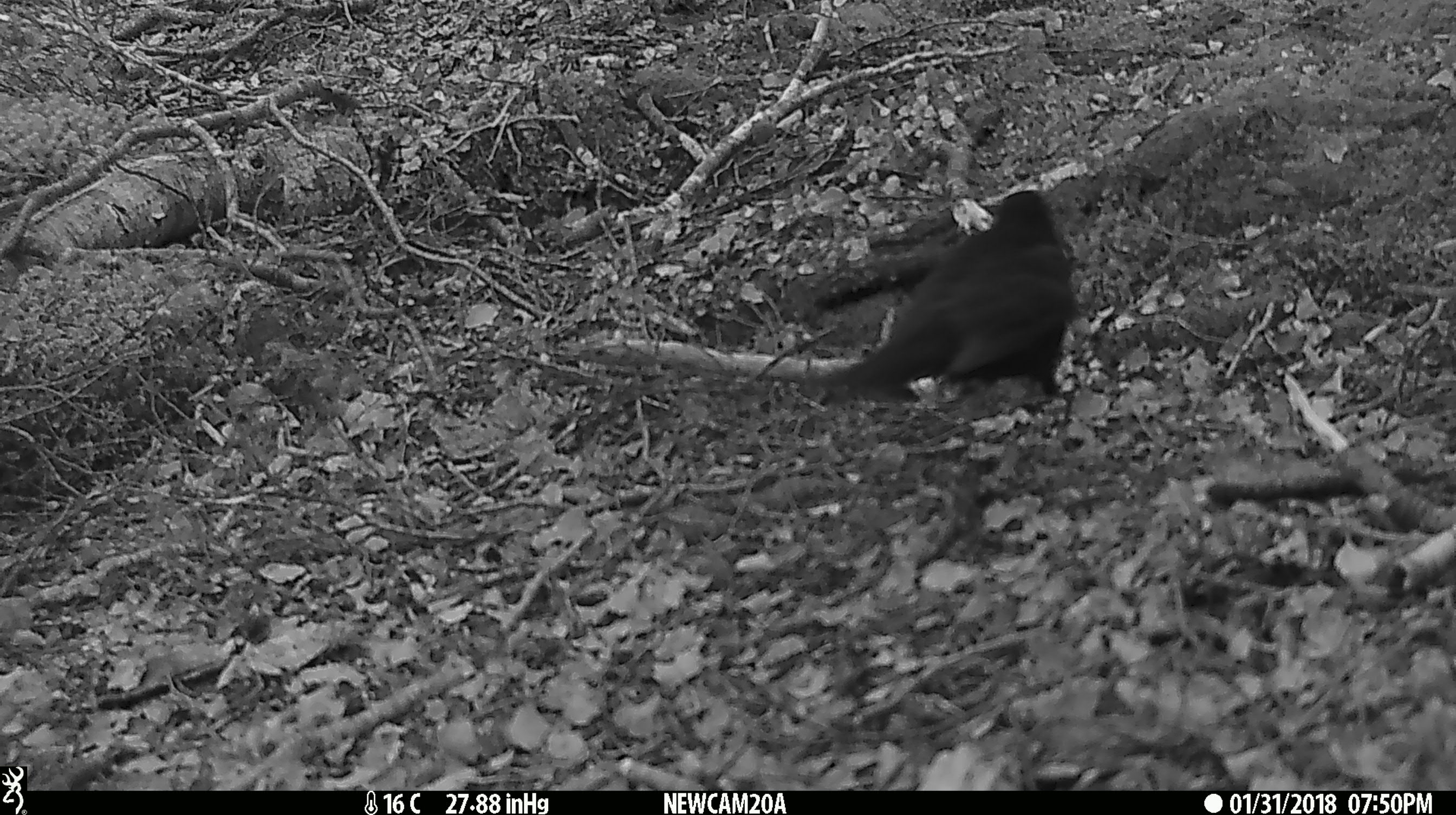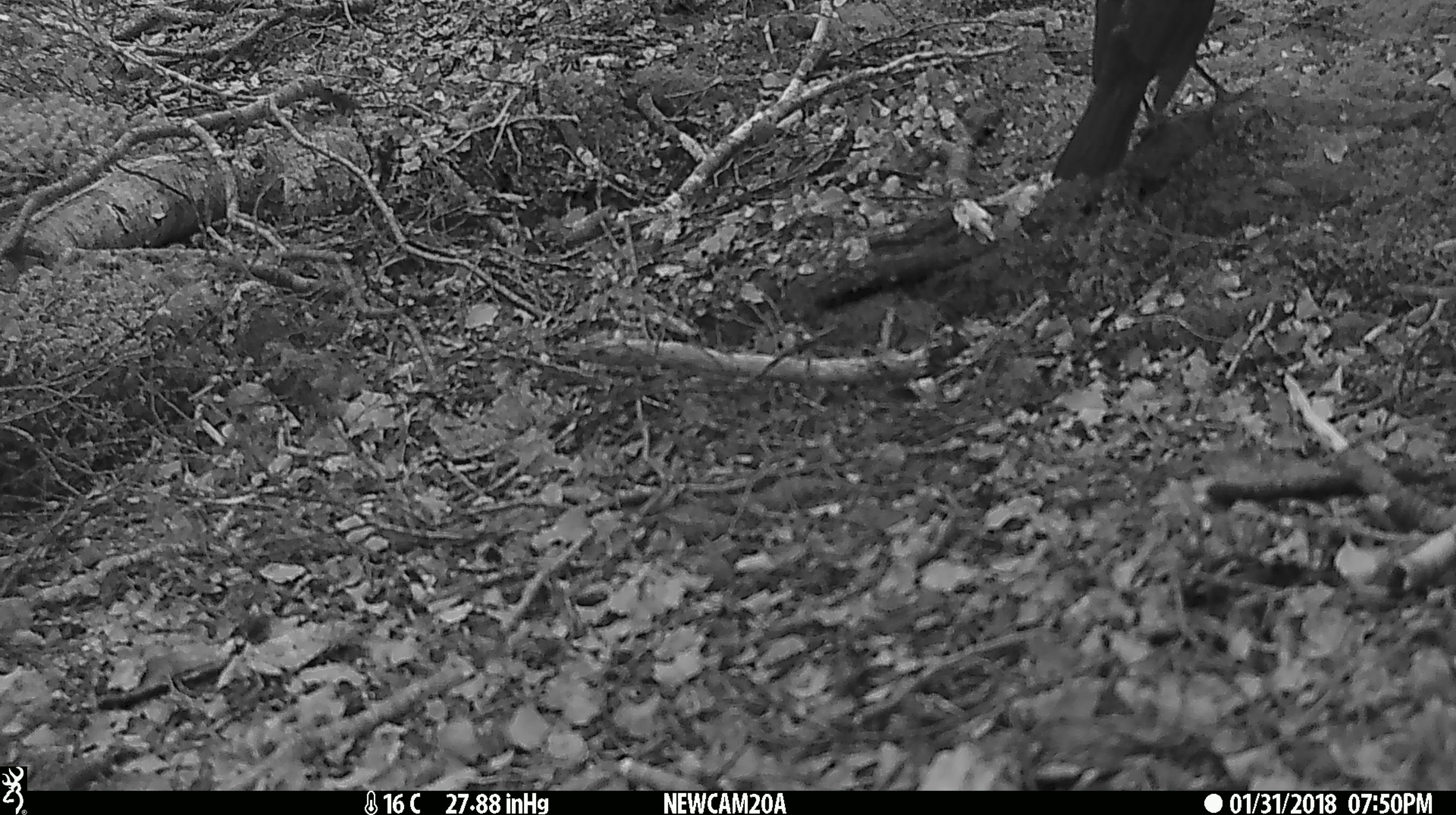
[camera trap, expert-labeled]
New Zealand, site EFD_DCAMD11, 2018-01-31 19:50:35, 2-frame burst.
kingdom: Animalia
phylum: Chordata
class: Aves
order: Passeriformes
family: Turdidae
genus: Turdus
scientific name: Turdus merula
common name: eurasian blackbird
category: blackbird